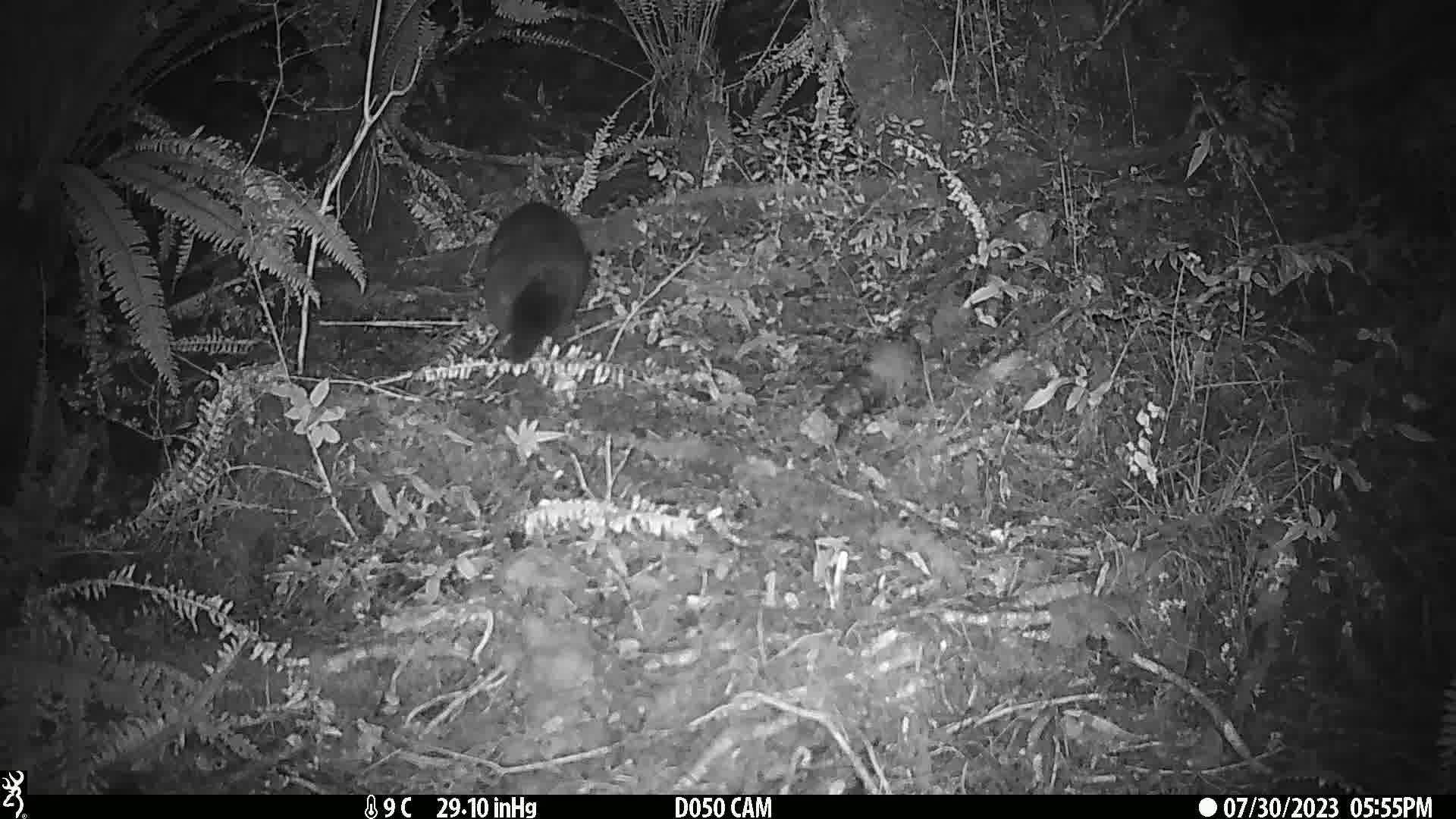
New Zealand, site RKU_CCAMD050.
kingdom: Animalia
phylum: Chordata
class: Mammalia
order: Diprotodontia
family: Phalangeridae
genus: Trichosurus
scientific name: Trichosurus vulpecula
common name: common brushtail possum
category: possum